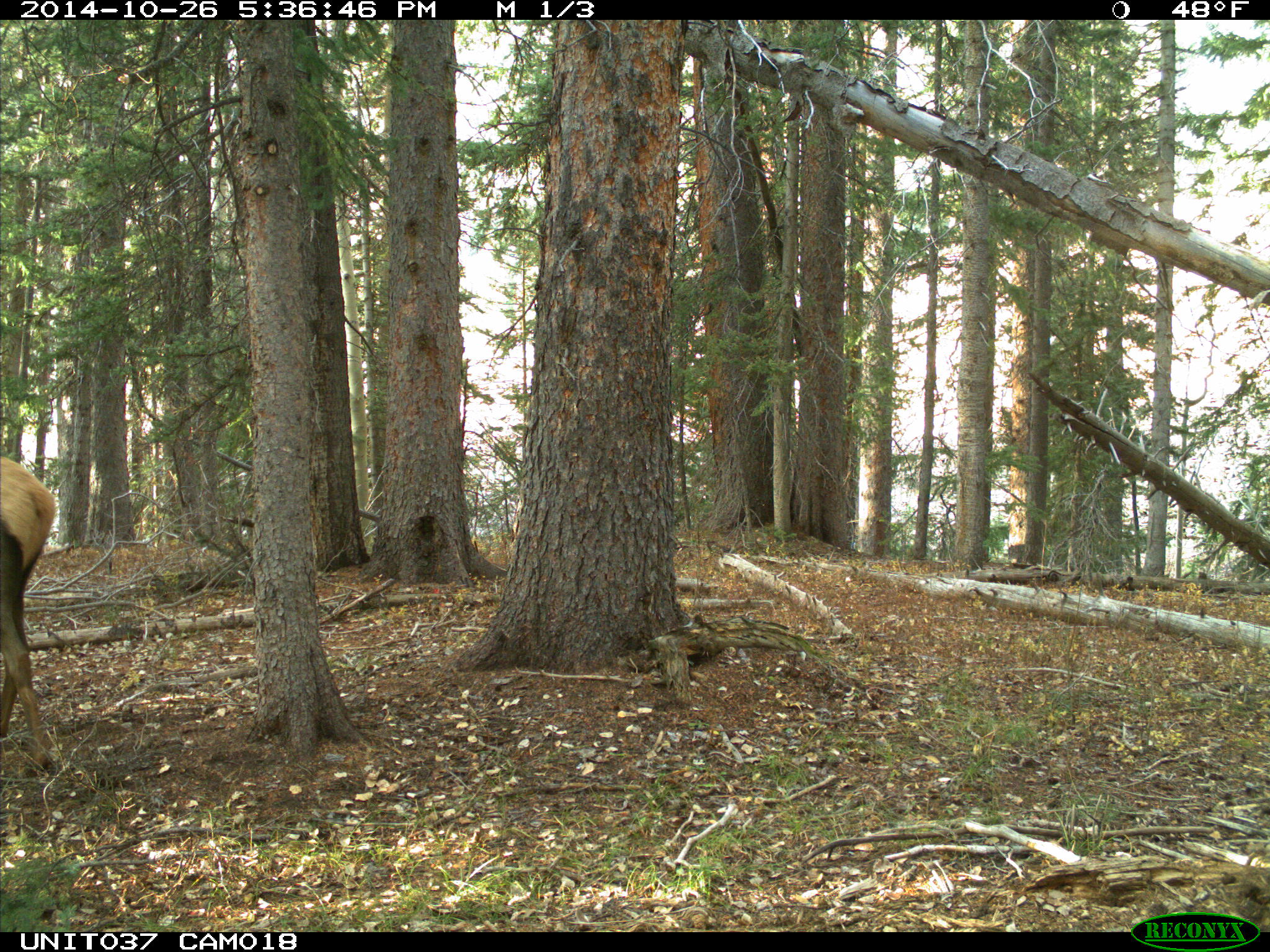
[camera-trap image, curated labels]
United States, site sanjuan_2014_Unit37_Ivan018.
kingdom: Animalia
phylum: Chordata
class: Mammalia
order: Artiodactyla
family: Cervidae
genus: Cervus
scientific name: Cervus elaphus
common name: red deer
Cervus elaphus (red deer).